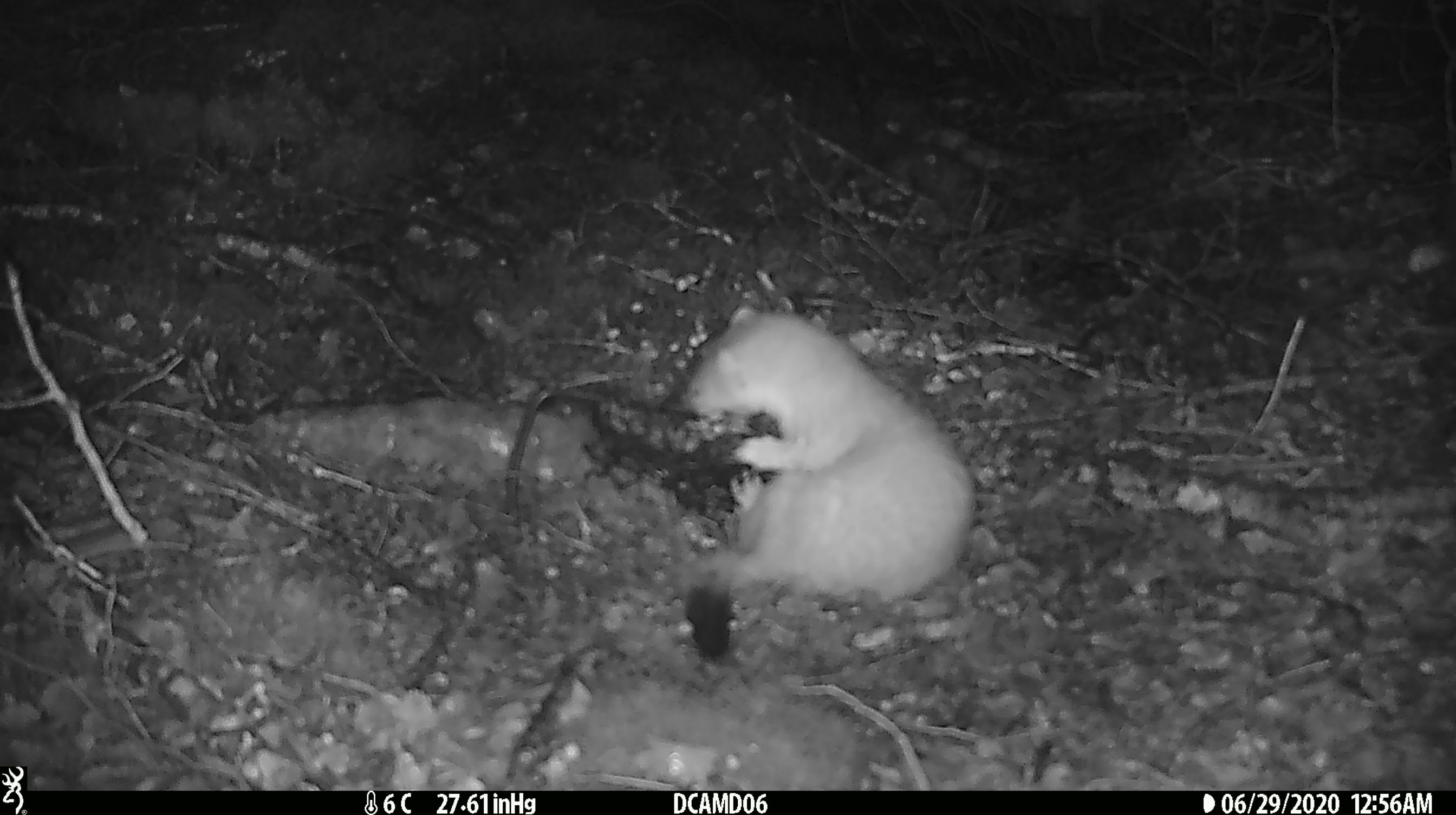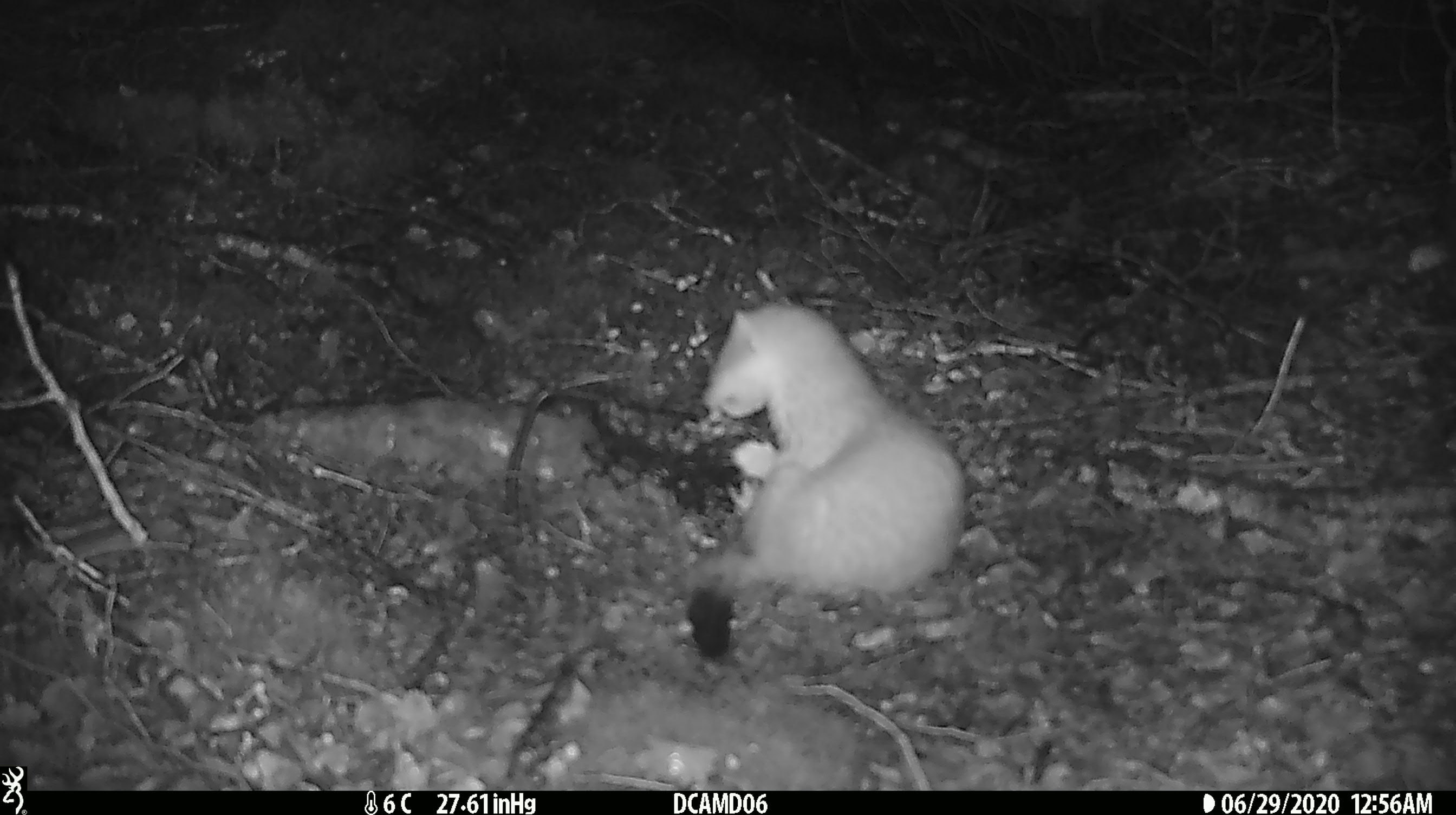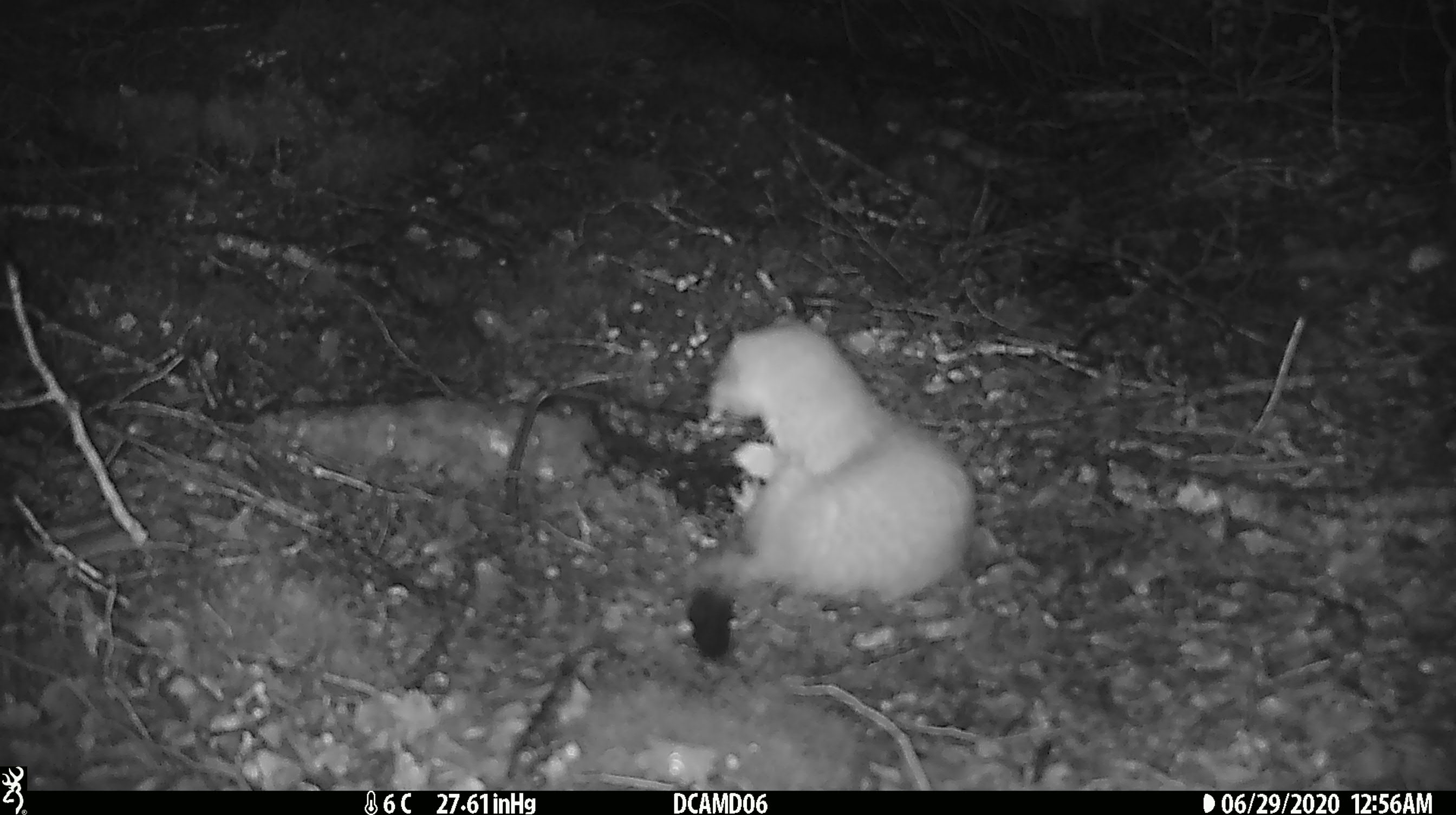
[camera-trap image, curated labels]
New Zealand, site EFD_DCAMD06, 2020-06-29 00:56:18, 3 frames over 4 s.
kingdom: Animalia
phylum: Chordata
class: Mammalia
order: Carnivora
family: Mustelidae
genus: Mustela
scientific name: Mustela erminea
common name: stoat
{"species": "stoat (Mustela erminea)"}